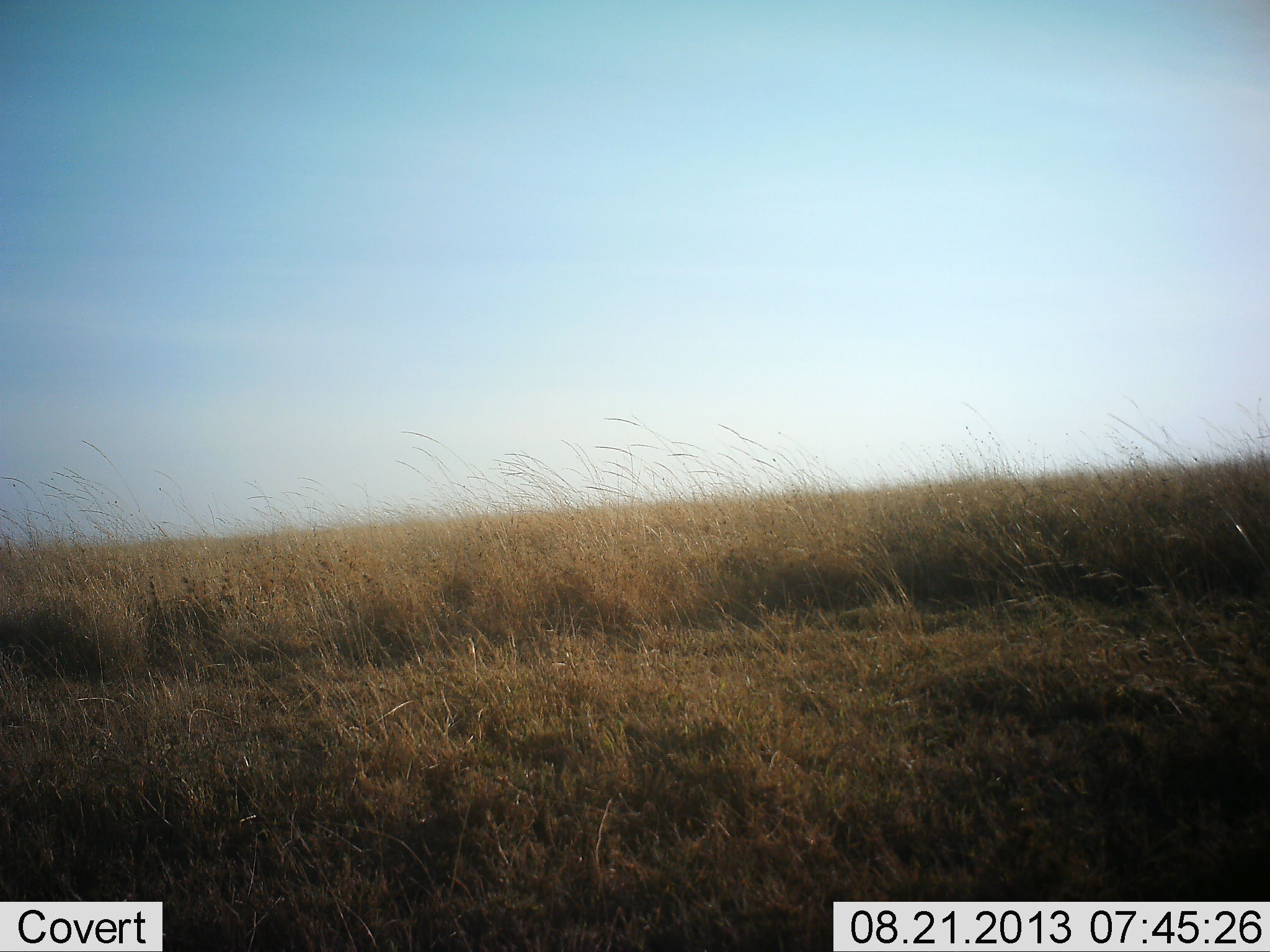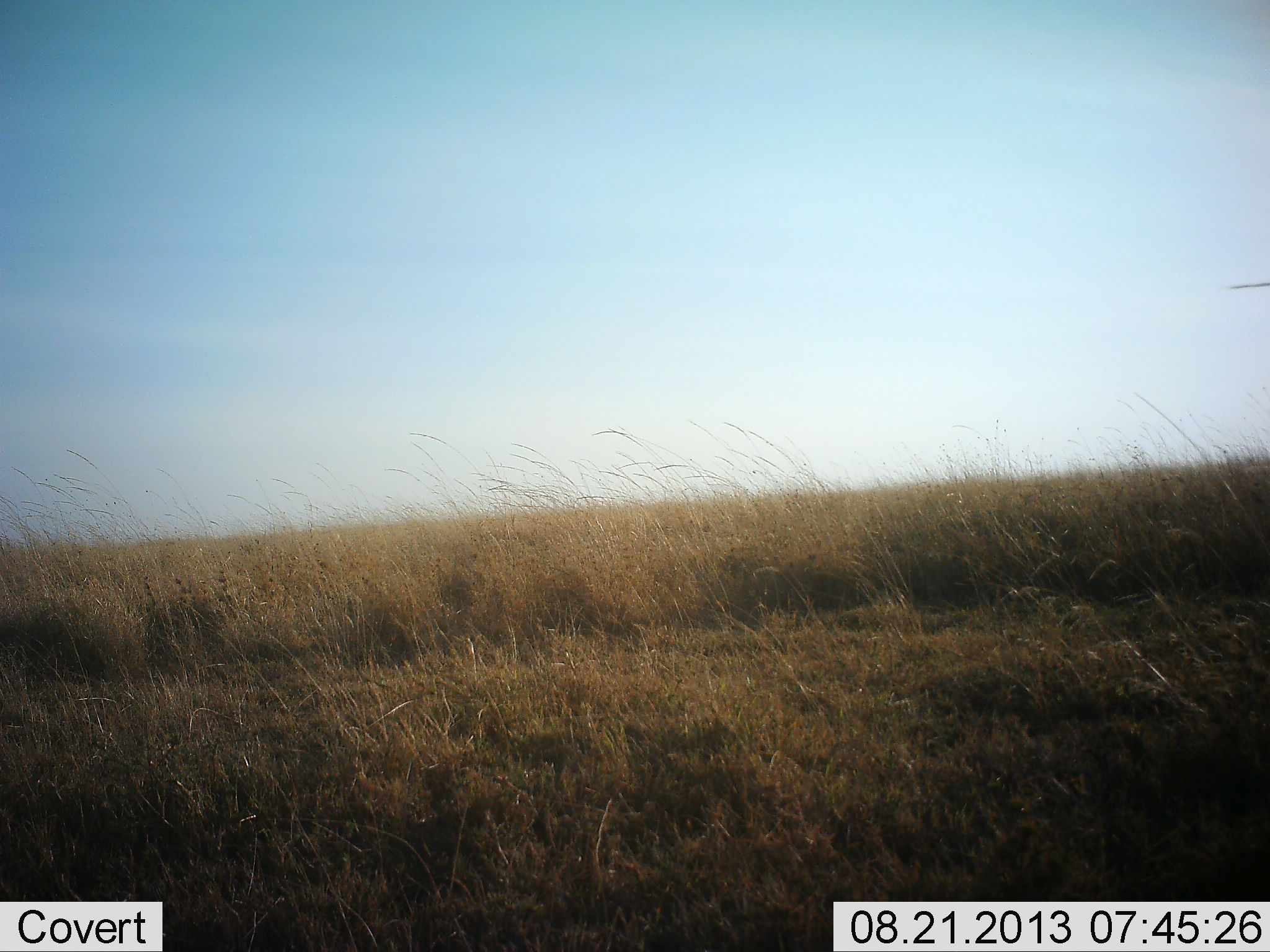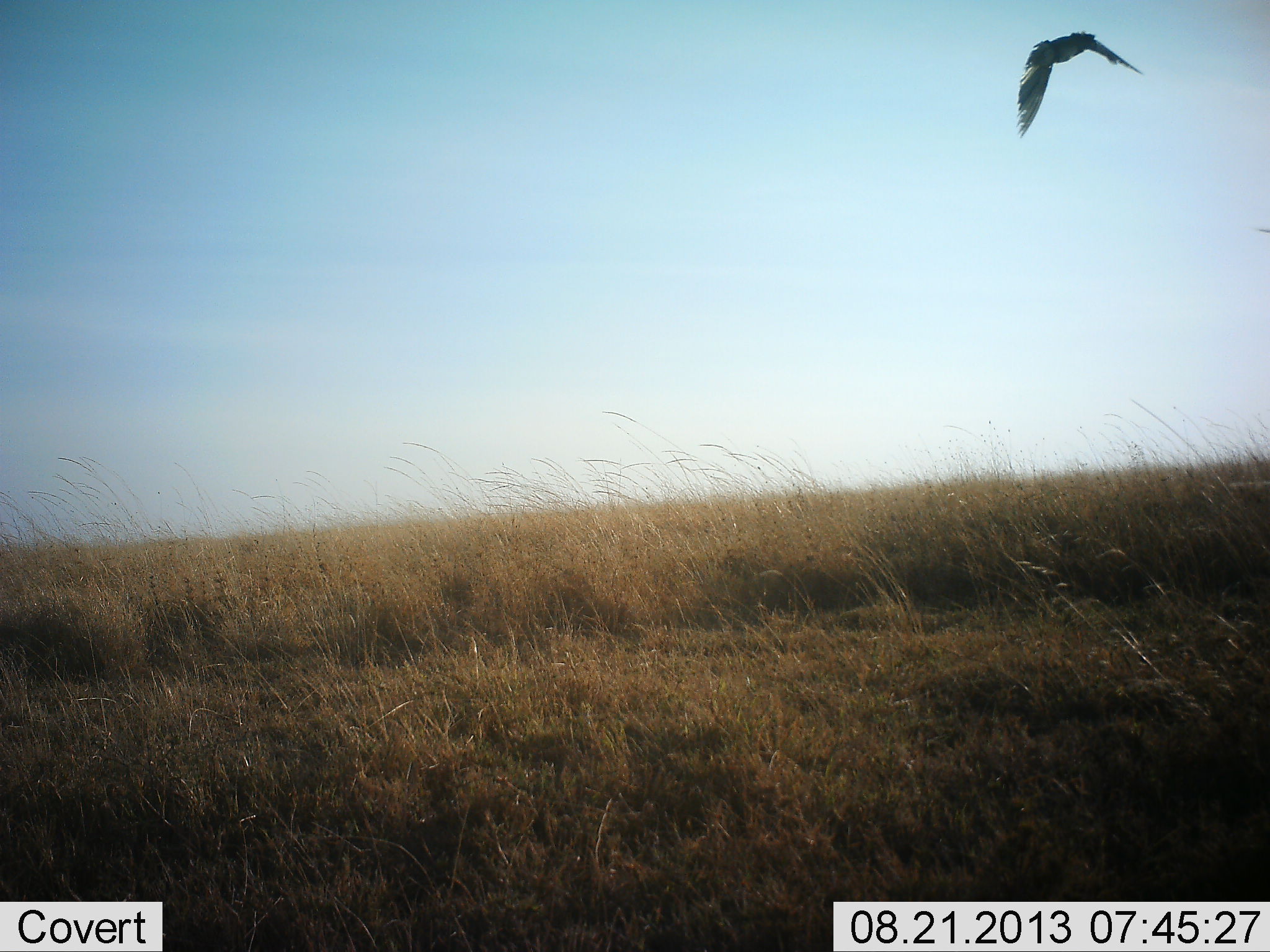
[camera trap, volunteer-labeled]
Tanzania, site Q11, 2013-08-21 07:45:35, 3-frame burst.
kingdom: Animalia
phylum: Chordata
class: Aves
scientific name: Aves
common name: bird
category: otherbird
Otherbird (bird) (Aves), count 1. Behavior (volunteer vote fractions): standing 0%, resting 0%, moving 100%, interacting 0%. Young present (vote fraction): 0%. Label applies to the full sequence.